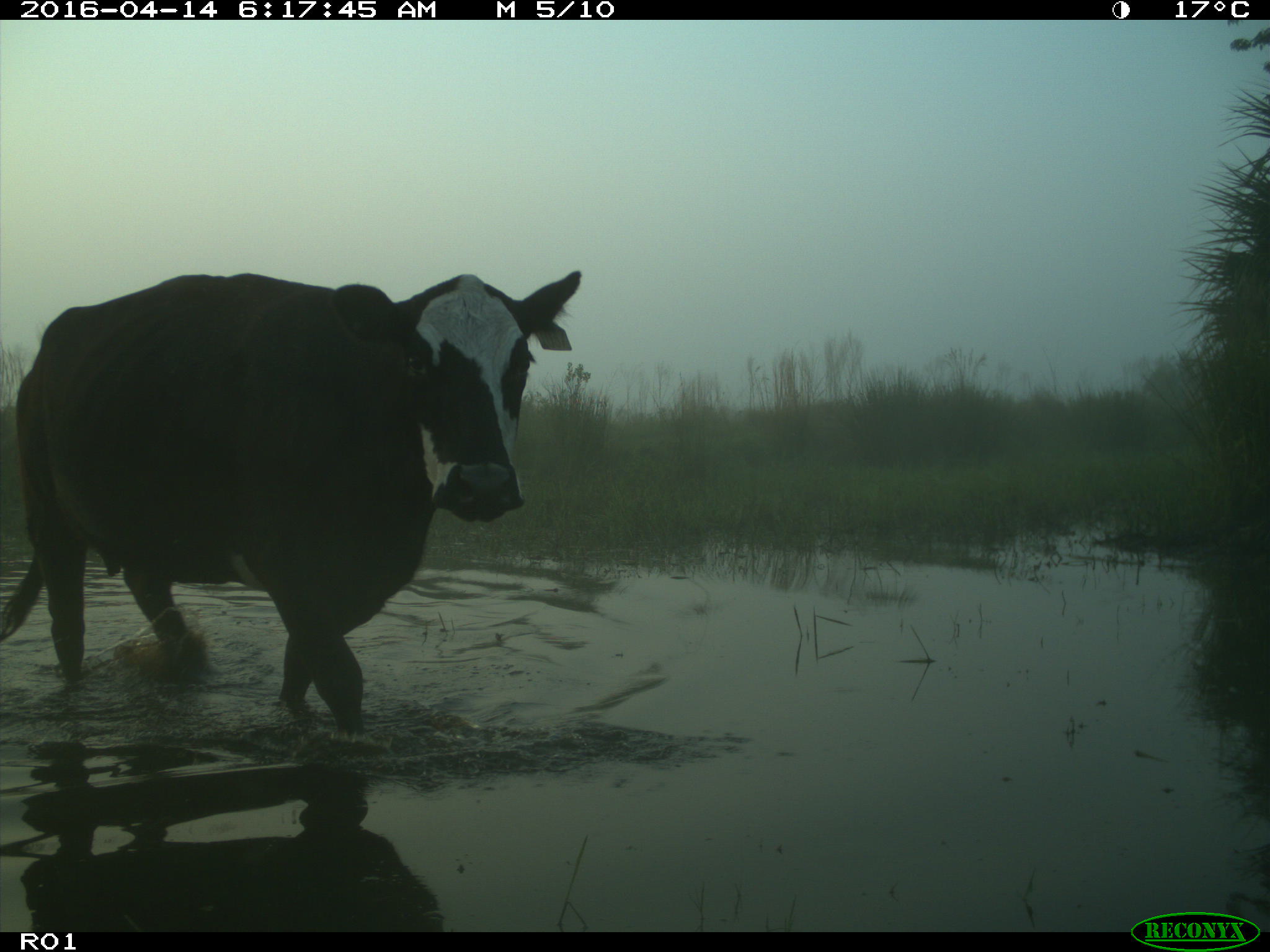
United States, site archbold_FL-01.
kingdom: Animalia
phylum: Chordata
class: Mammalia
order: Artiodactyla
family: Bovidae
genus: Bos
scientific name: Bos taurus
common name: domestic cow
Bos taurus (domestic cow).